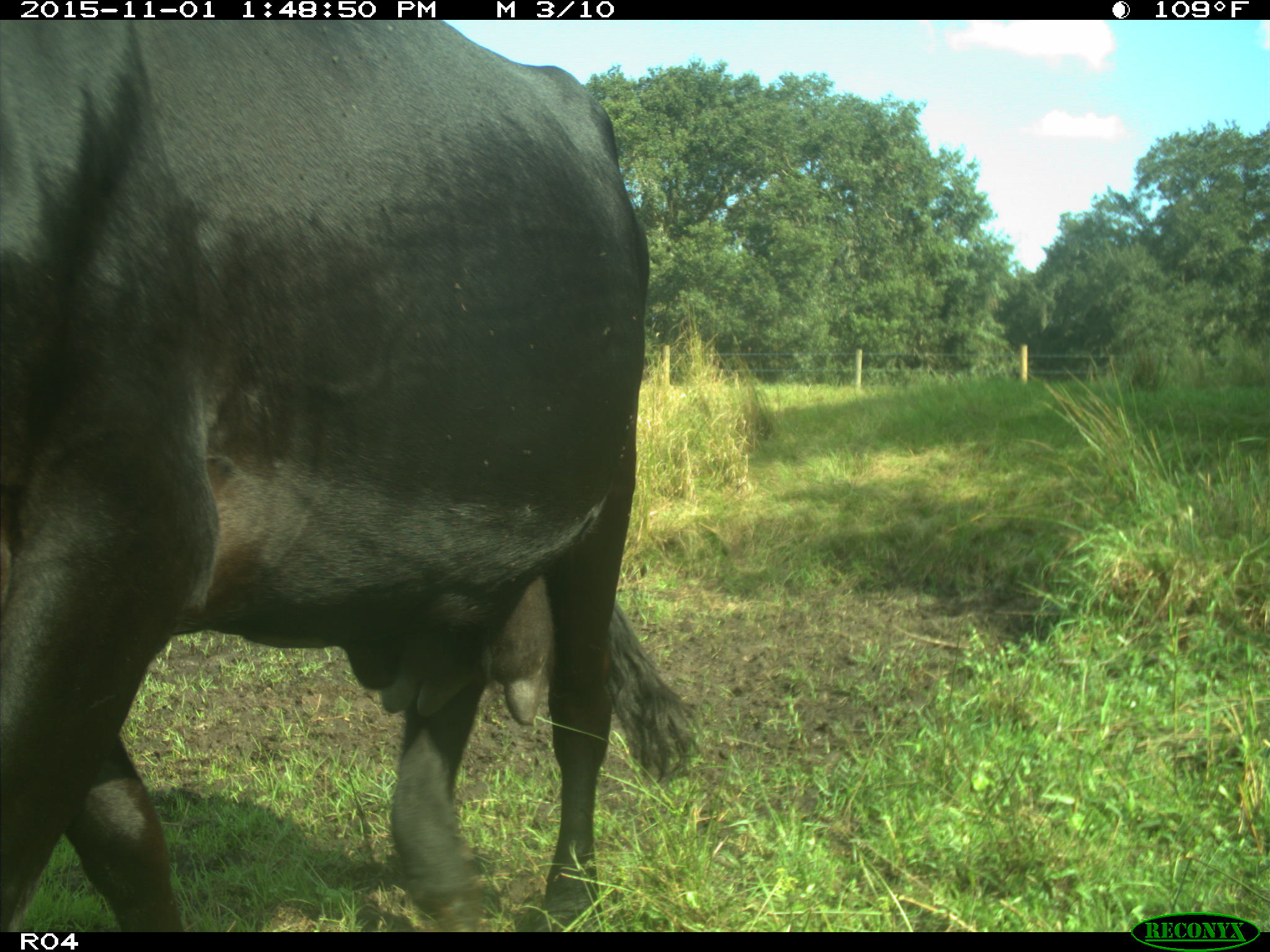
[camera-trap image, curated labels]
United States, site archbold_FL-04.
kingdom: Animalia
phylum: Chordata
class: Mammalia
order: Artiodactyla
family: Bovidae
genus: Bos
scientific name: Bos taurus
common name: domestic cow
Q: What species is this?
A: Bos taurus (domestic cow).